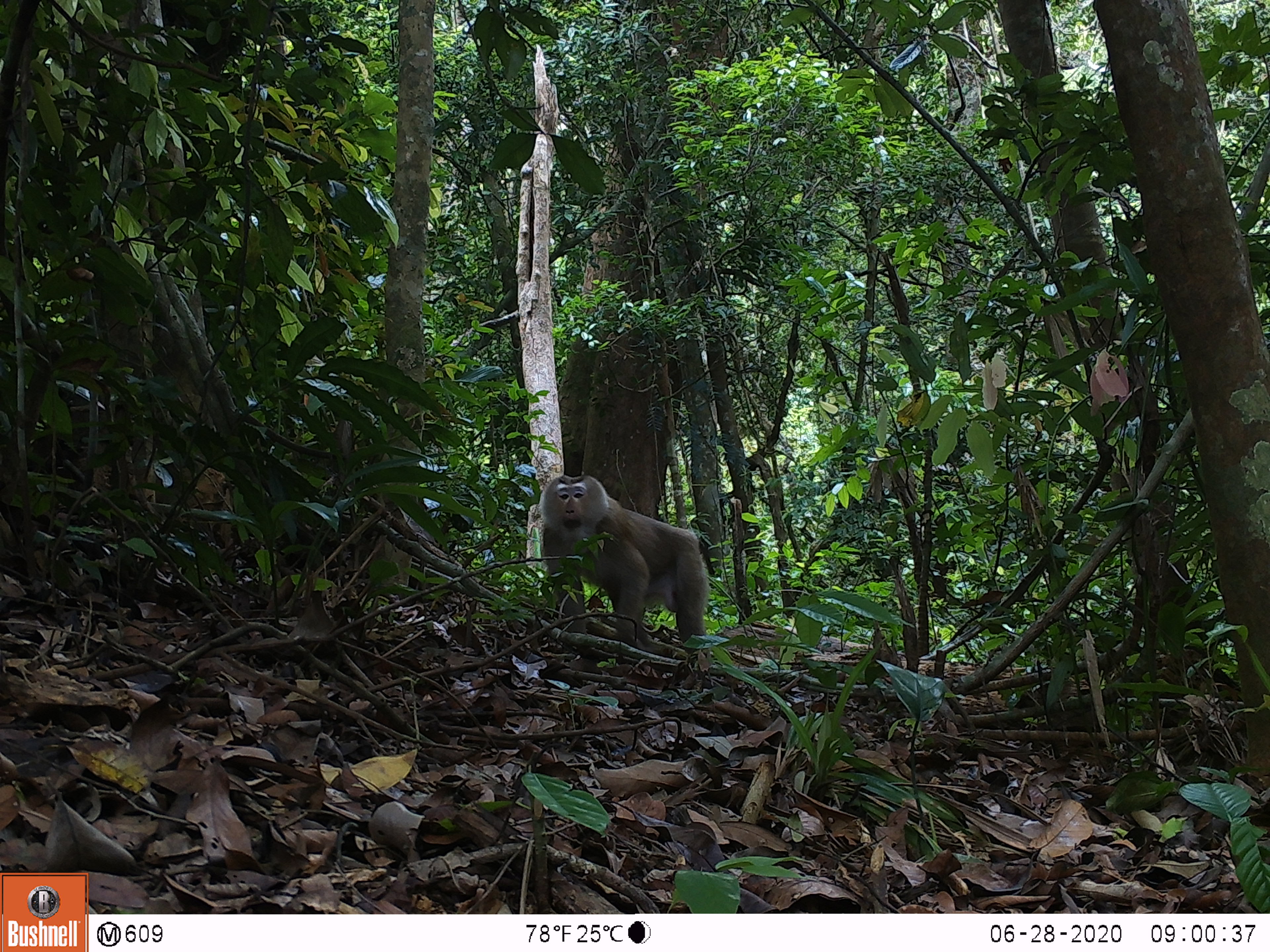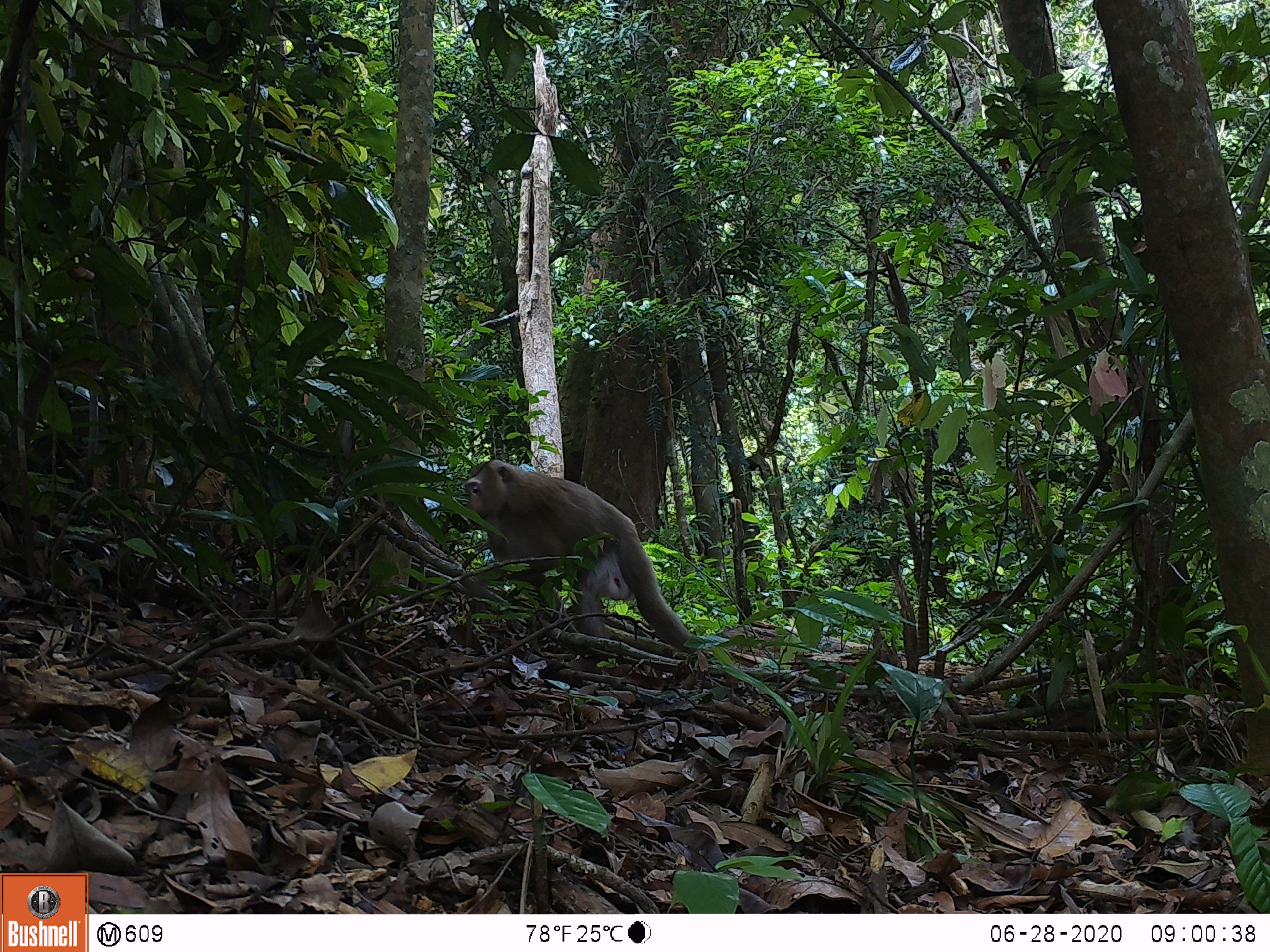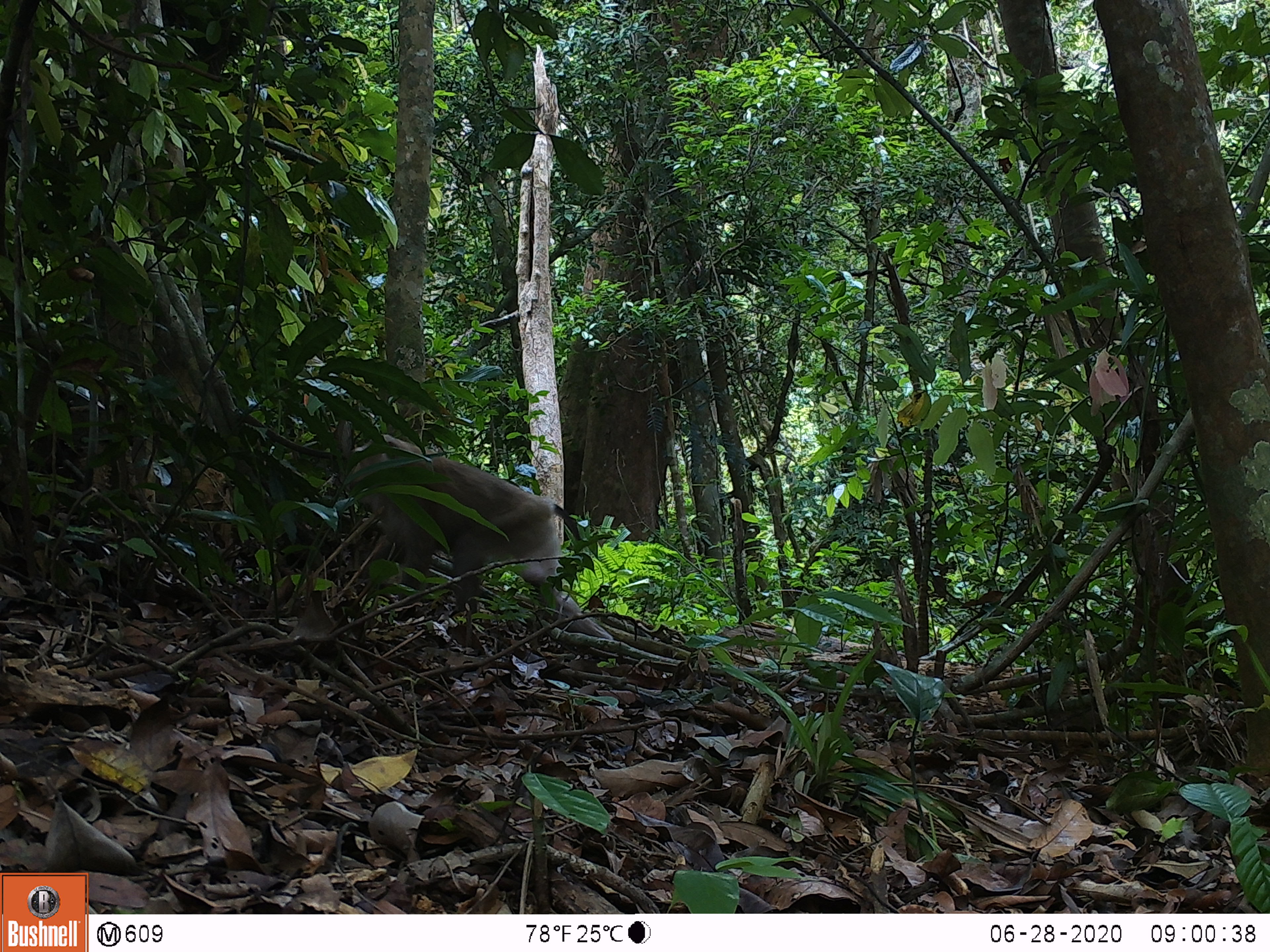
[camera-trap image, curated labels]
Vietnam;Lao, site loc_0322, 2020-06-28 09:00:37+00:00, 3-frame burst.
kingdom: Animalia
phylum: Chordata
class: Mammalia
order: Primates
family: Cercopithecidae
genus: Macaca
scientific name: Macaca nemestrina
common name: pig-tailed macaque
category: pig tailed macaque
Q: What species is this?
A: Pig tailed macaque (pig-tailed macaque) (Macaca nemestrina).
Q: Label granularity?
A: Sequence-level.